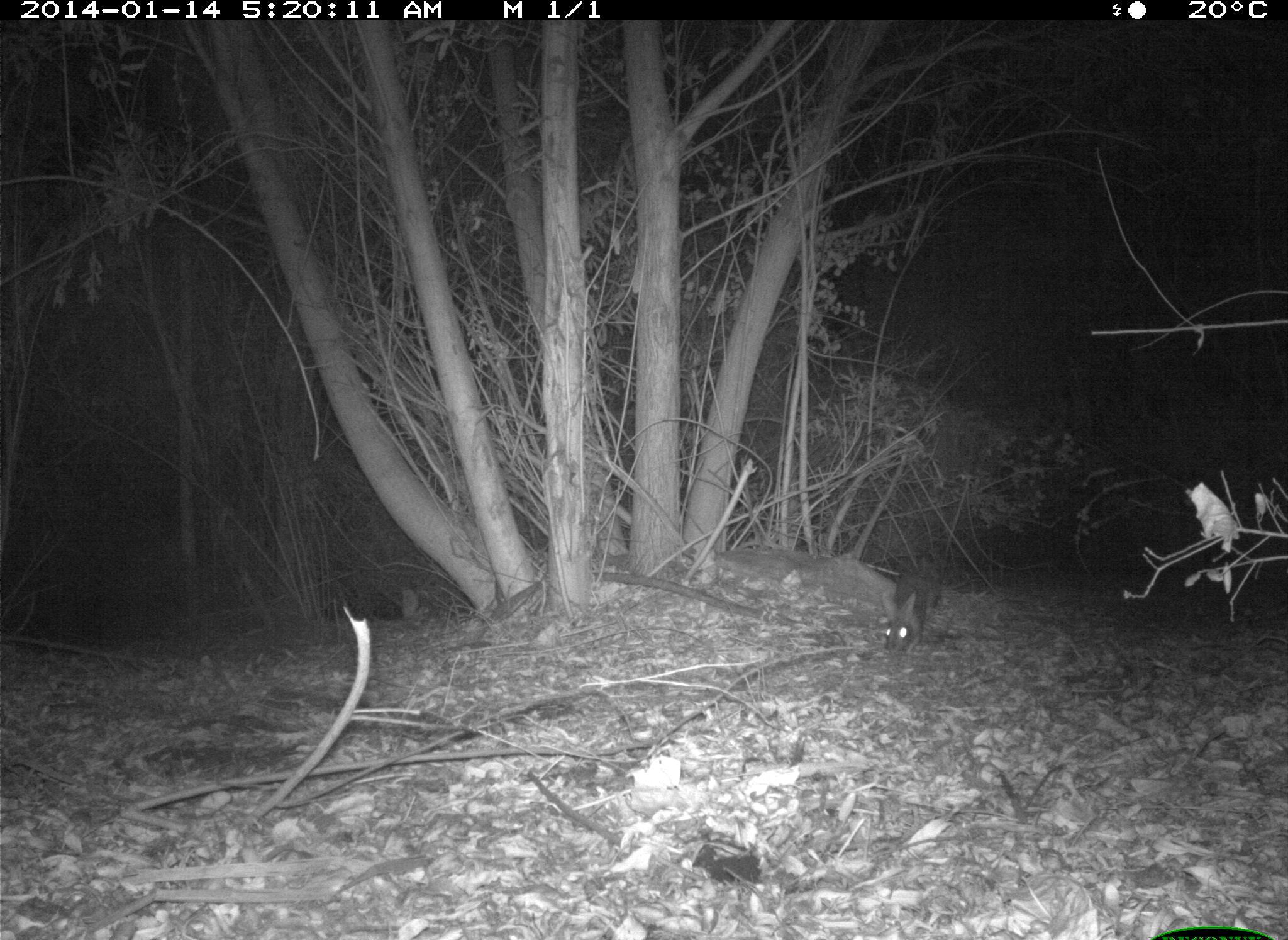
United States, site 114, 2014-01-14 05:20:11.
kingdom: Animalia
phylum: Chordata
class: Mammalia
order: Lagomorpha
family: Leporidae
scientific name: Leporidae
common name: rabbits and hares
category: rabbit